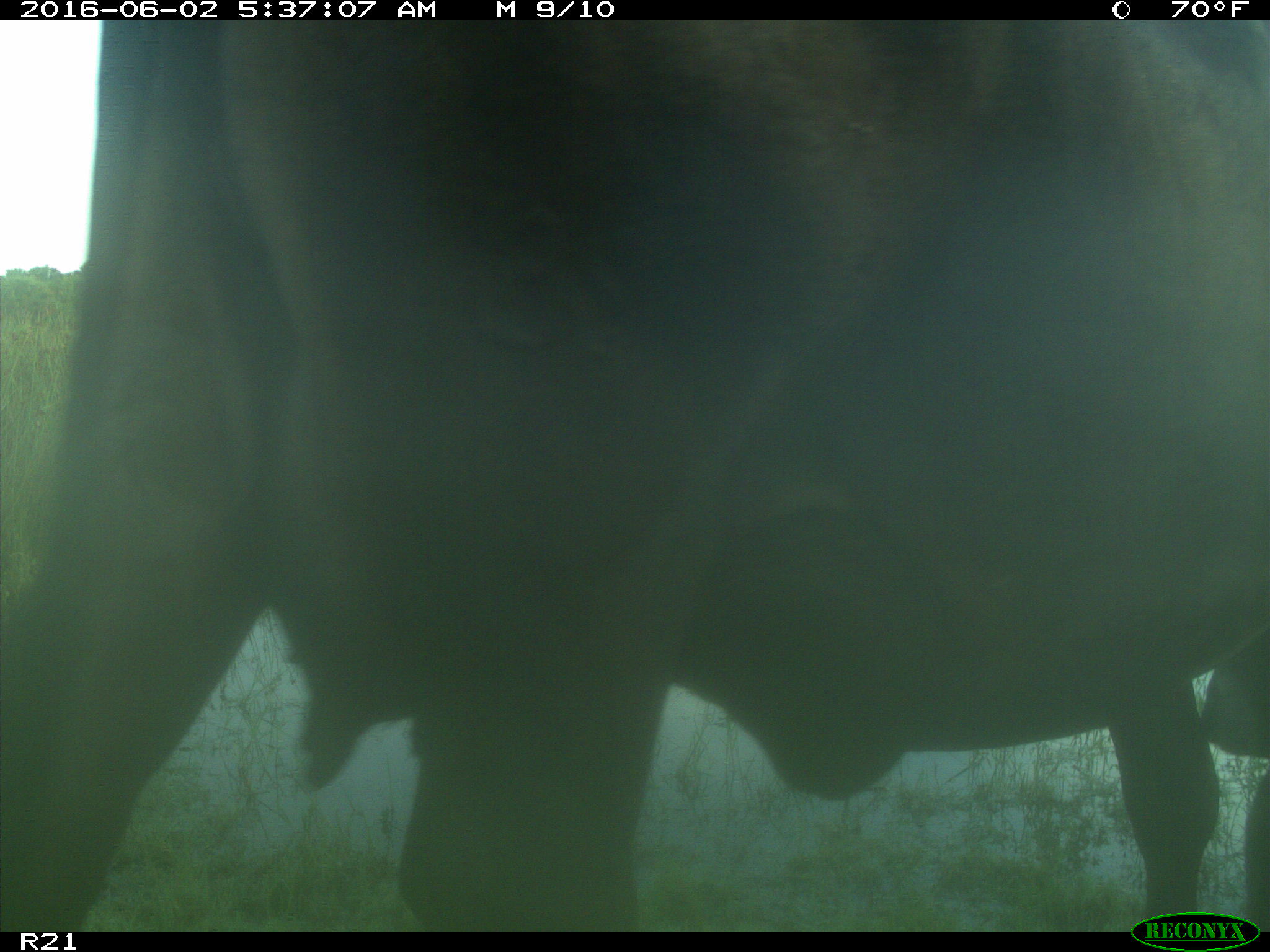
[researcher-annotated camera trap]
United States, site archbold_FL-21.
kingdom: Animalia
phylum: Chordata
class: Mammalia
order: Artiodactyla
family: Bovidae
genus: Bos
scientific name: Bos taurus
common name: domestic cow